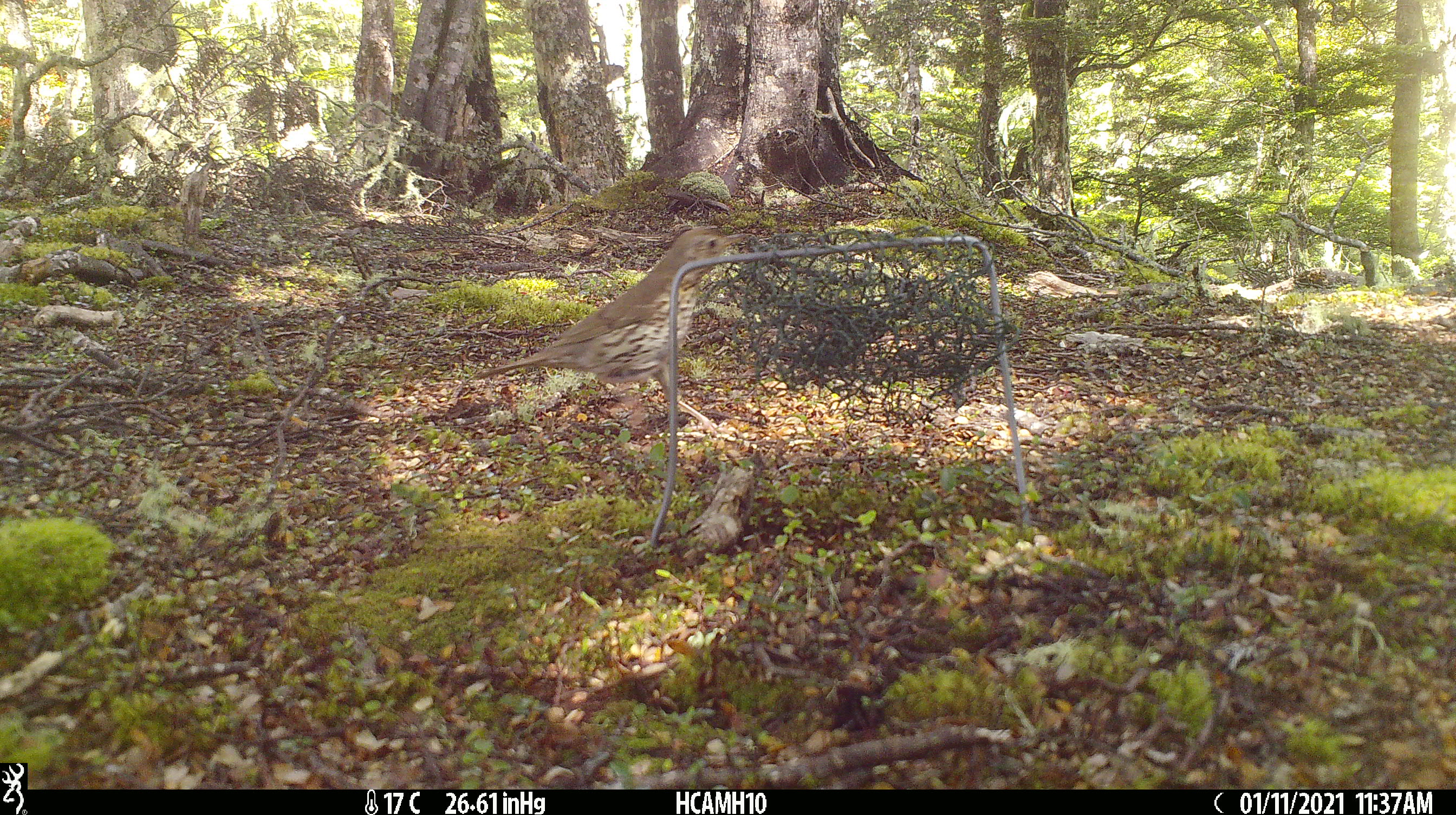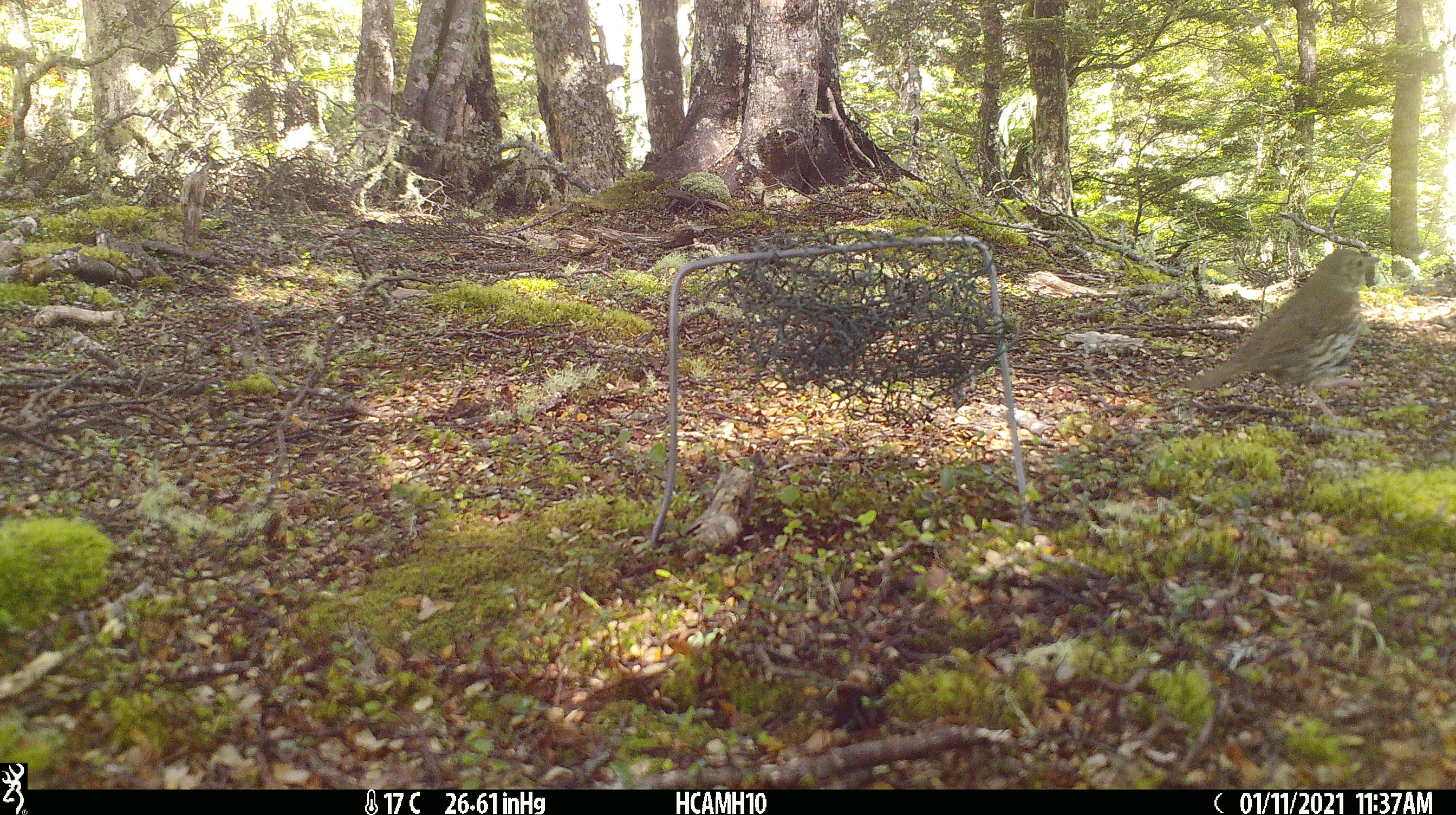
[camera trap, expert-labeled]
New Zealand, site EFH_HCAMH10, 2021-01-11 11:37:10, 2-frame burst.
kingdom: Animalia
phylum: Chordata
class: Aves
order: Passeriformes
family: Turdidae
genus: Turdus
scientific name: Turdus philomelos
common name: song thrush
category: thrush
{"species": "thrush (song thrush) (Turdus philomelos)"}